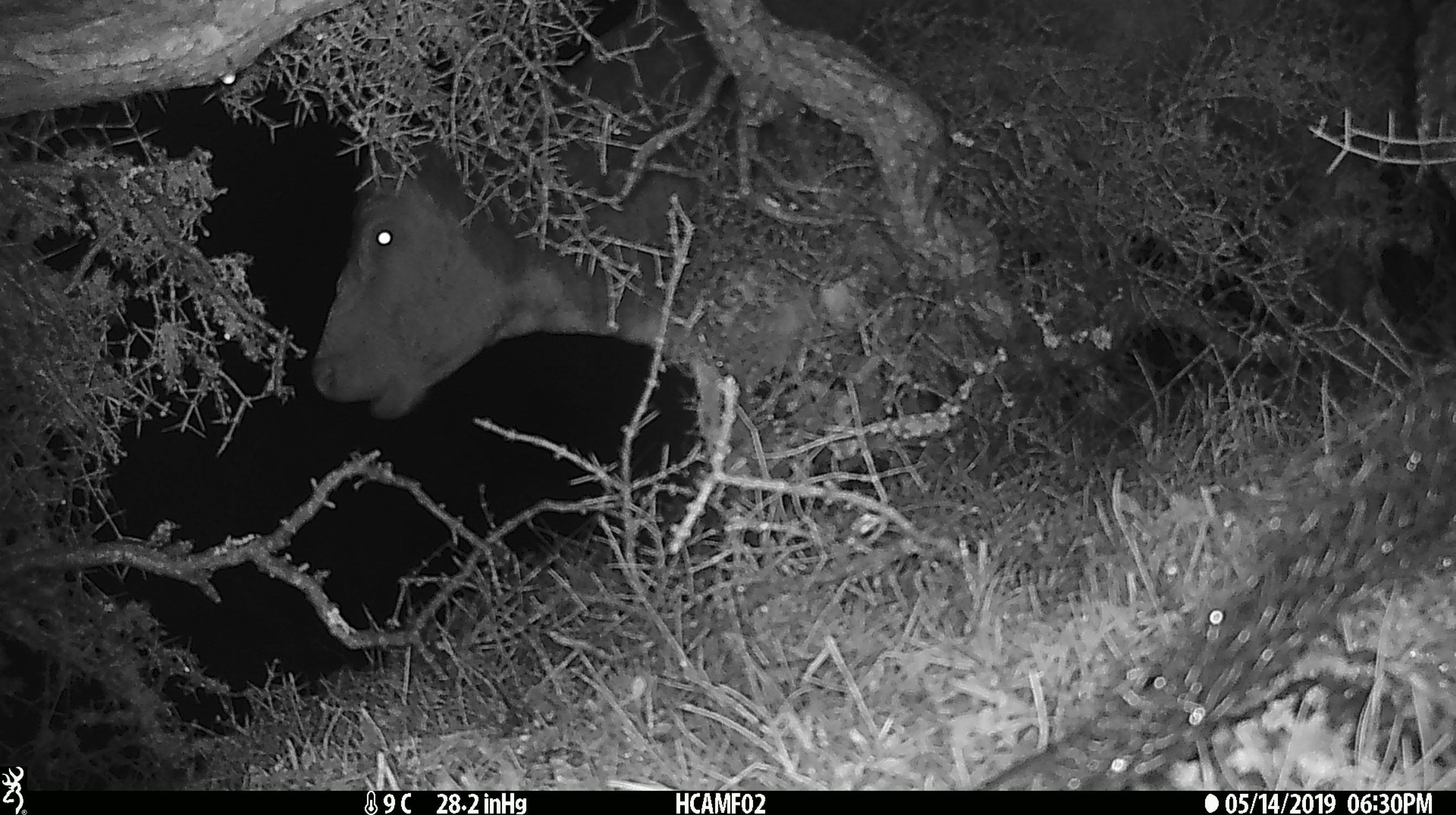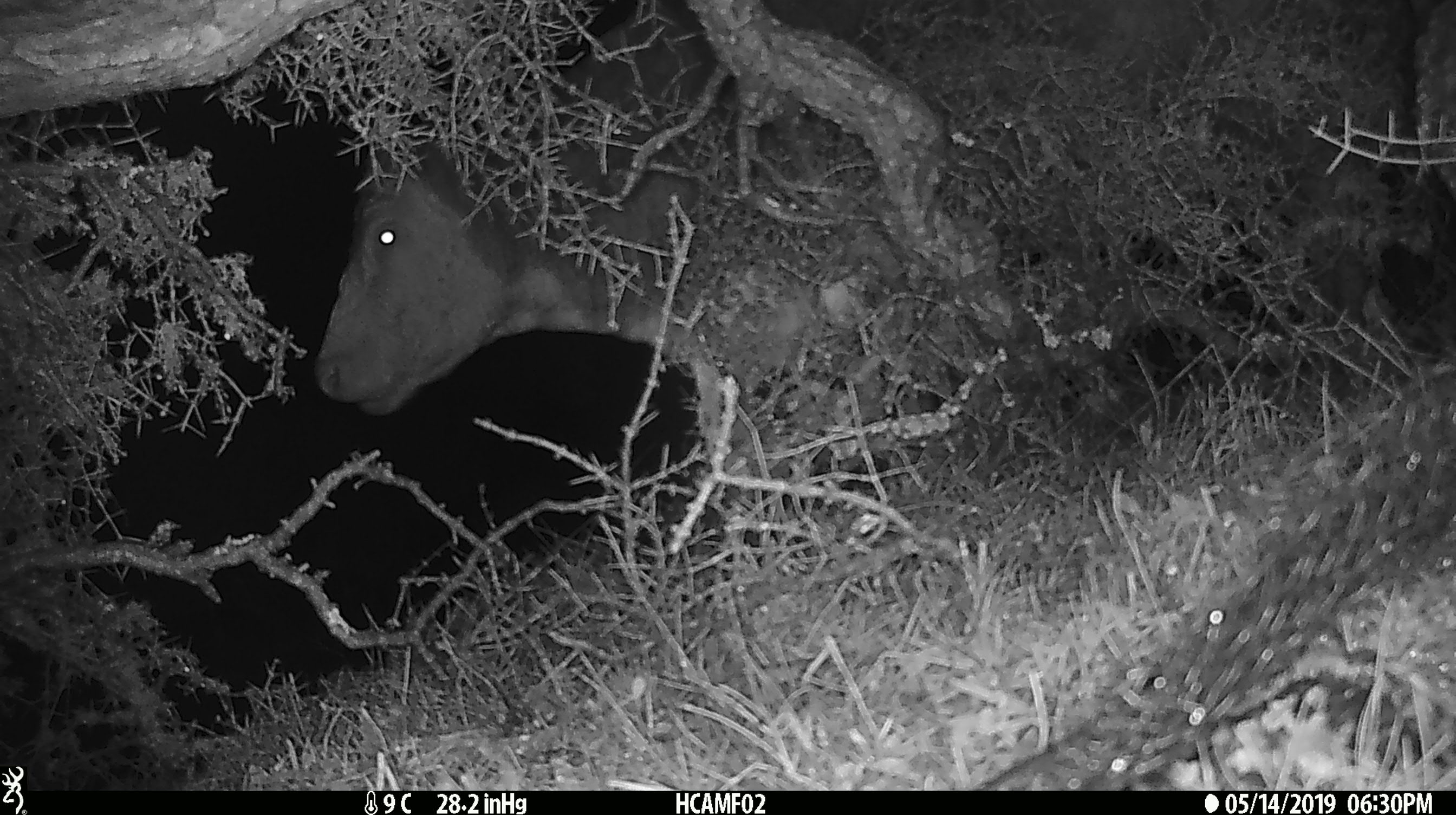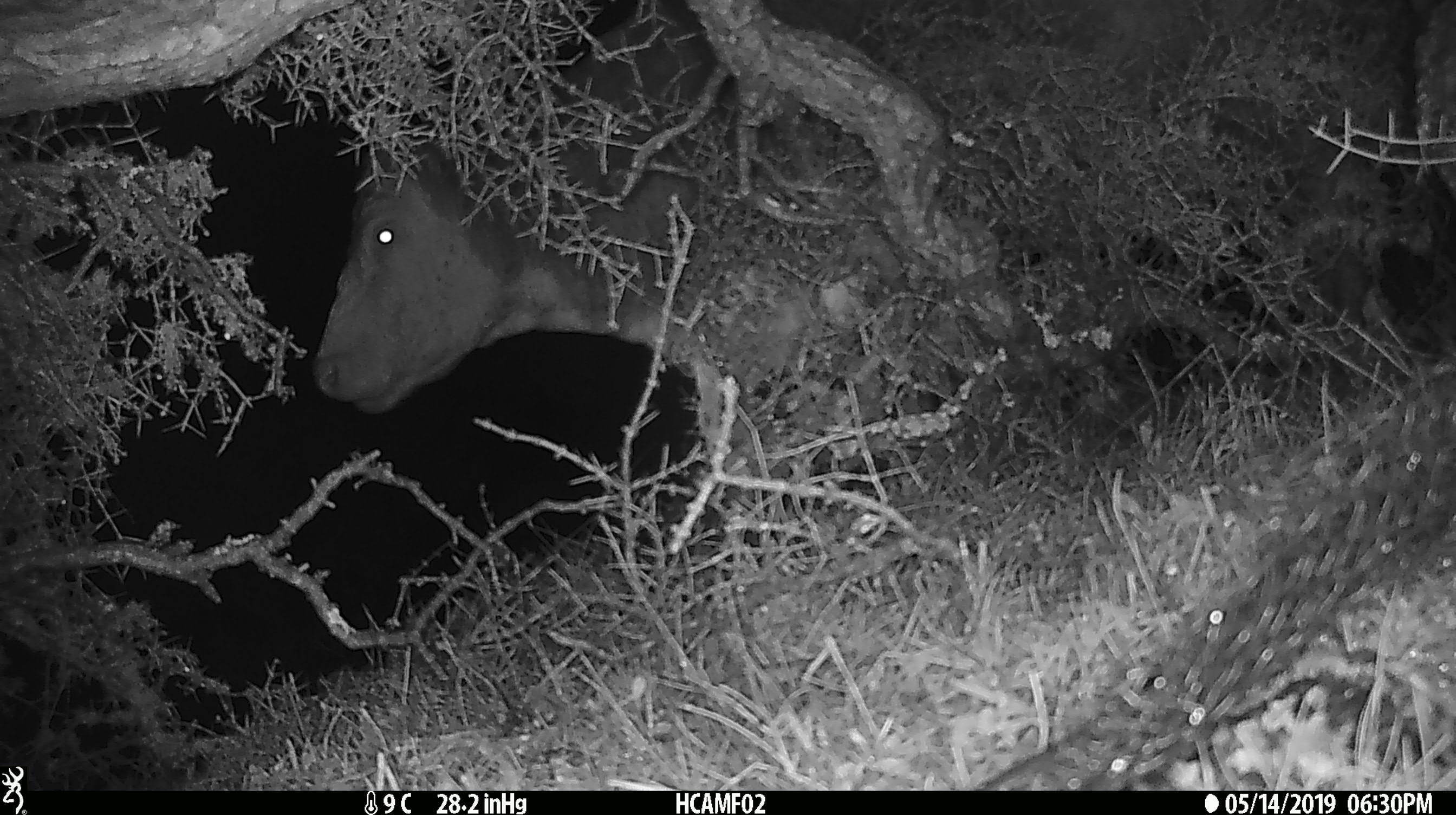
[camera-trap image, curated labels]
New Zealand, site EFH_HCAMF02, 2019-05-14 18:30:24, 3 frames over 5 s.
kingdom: Animalia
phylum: Chordata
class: Mammalia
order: Artiodactyla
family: Bovidae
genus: Bos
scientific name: Bos taurus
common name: domestic cow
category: cow